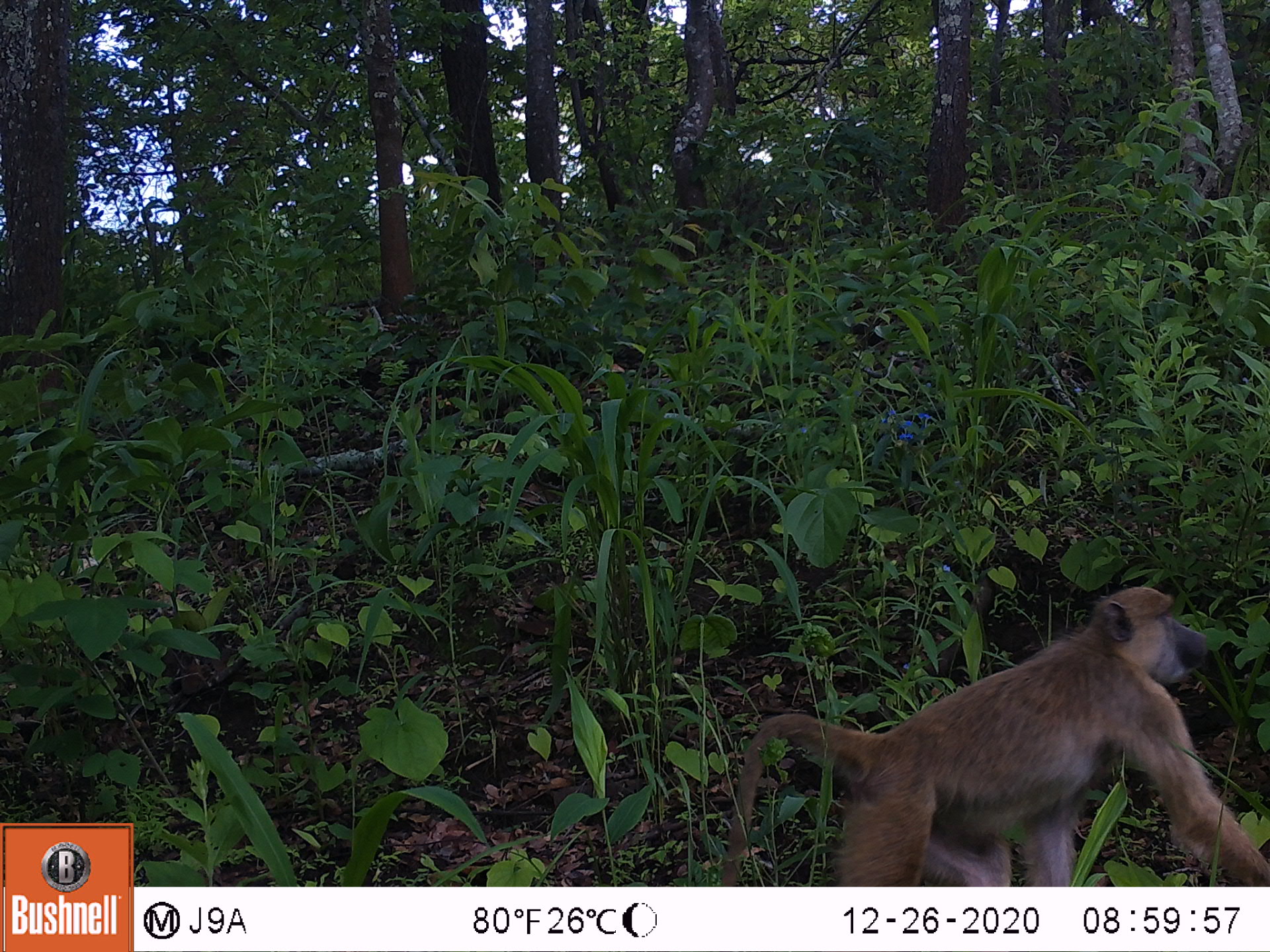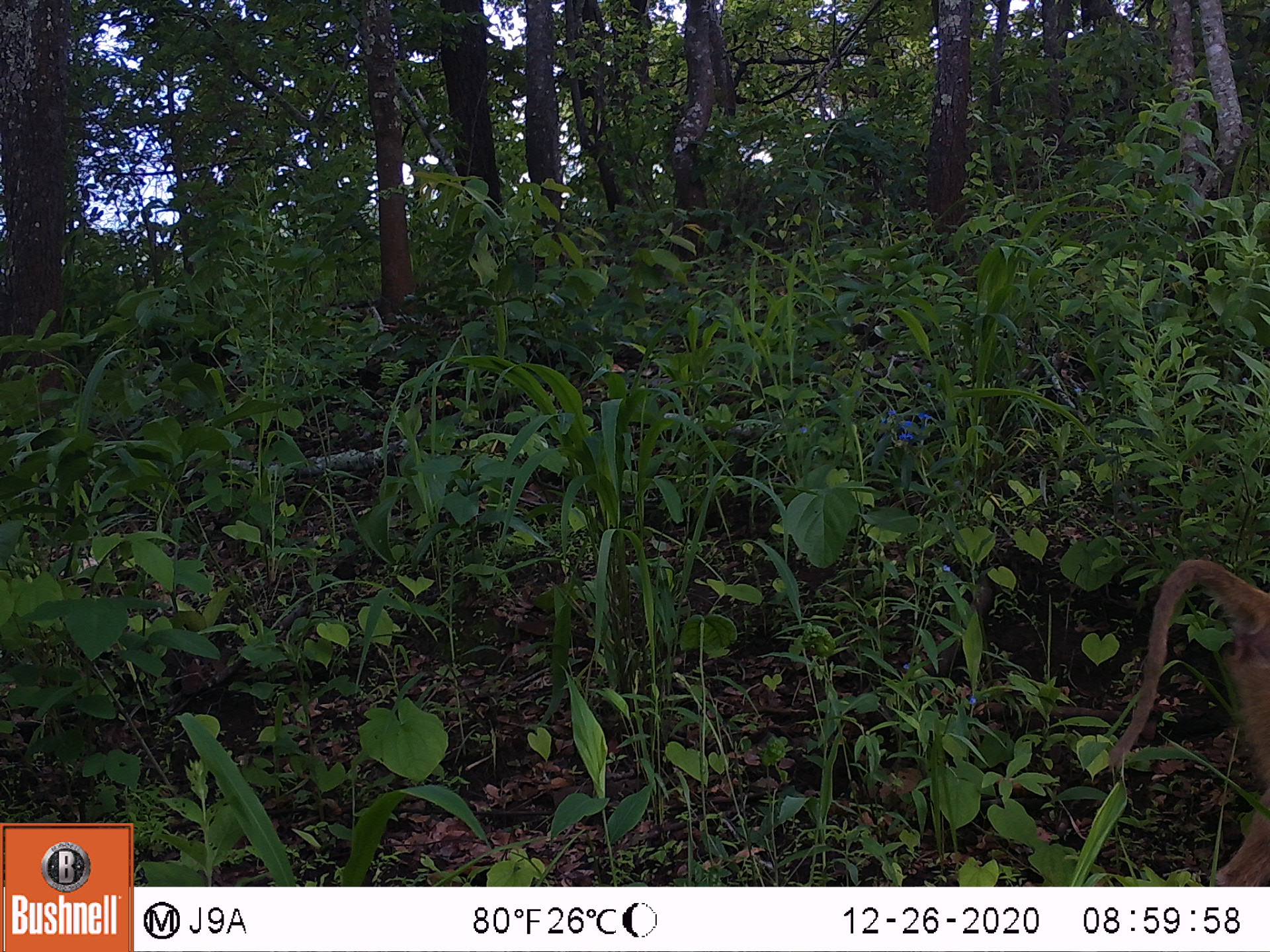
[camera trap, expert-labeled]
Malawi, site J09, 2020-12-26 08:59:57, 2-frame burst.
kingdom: Animalia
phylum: Chordata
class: Mammalia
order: Primates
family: Cercopithecidae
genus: Papio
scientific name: Papio cynocephalus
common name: yellow baboon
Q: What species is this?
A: Yellow baboon (Papio cynocephalus).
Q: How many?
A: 1.